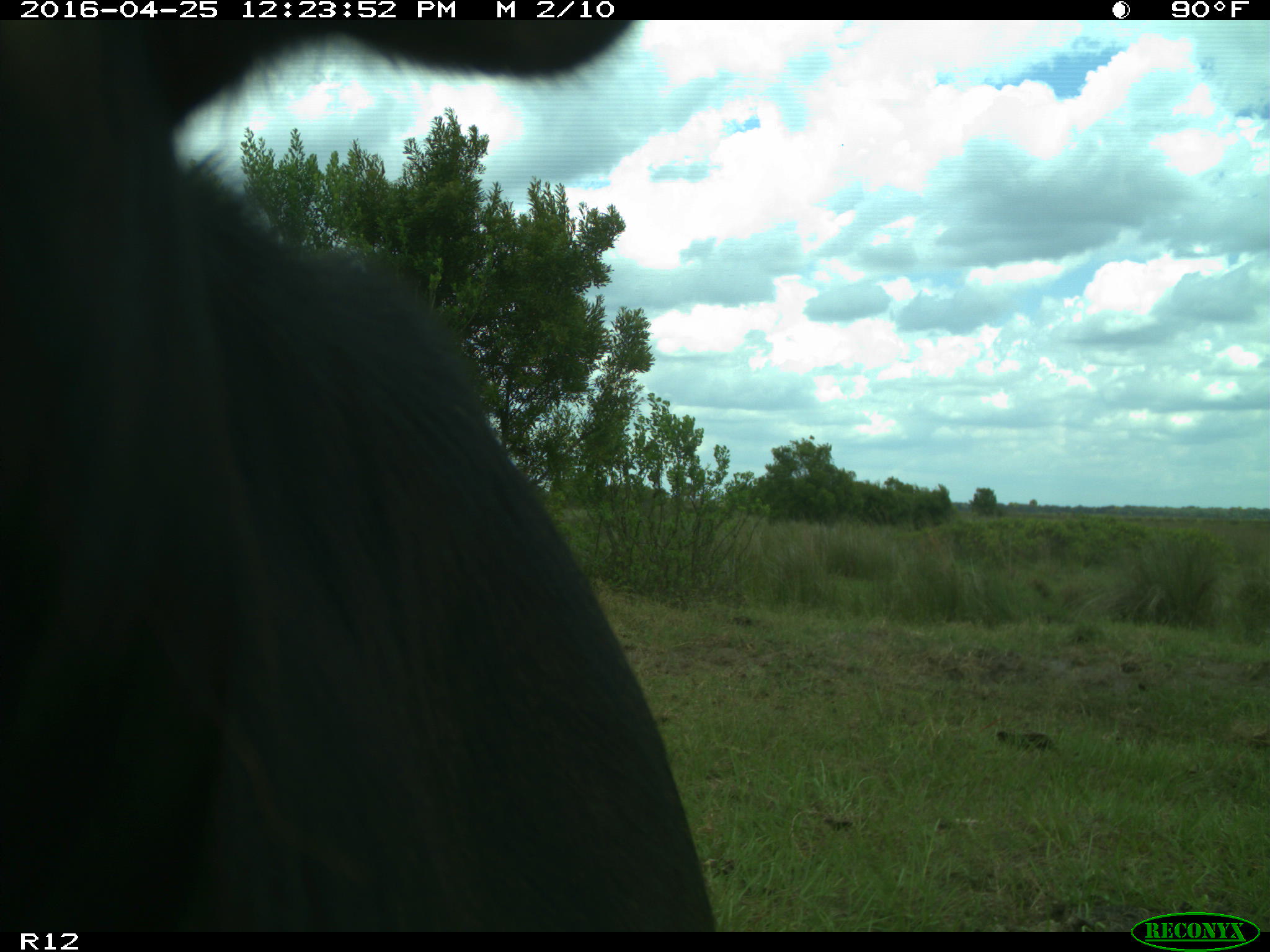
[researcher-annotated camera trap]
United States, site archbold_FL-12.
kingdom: Animalia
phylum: Chordata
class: Mammalia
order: Artiodactyla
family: Bovidae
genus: Bos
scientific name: Bos taurus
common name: domestic cow